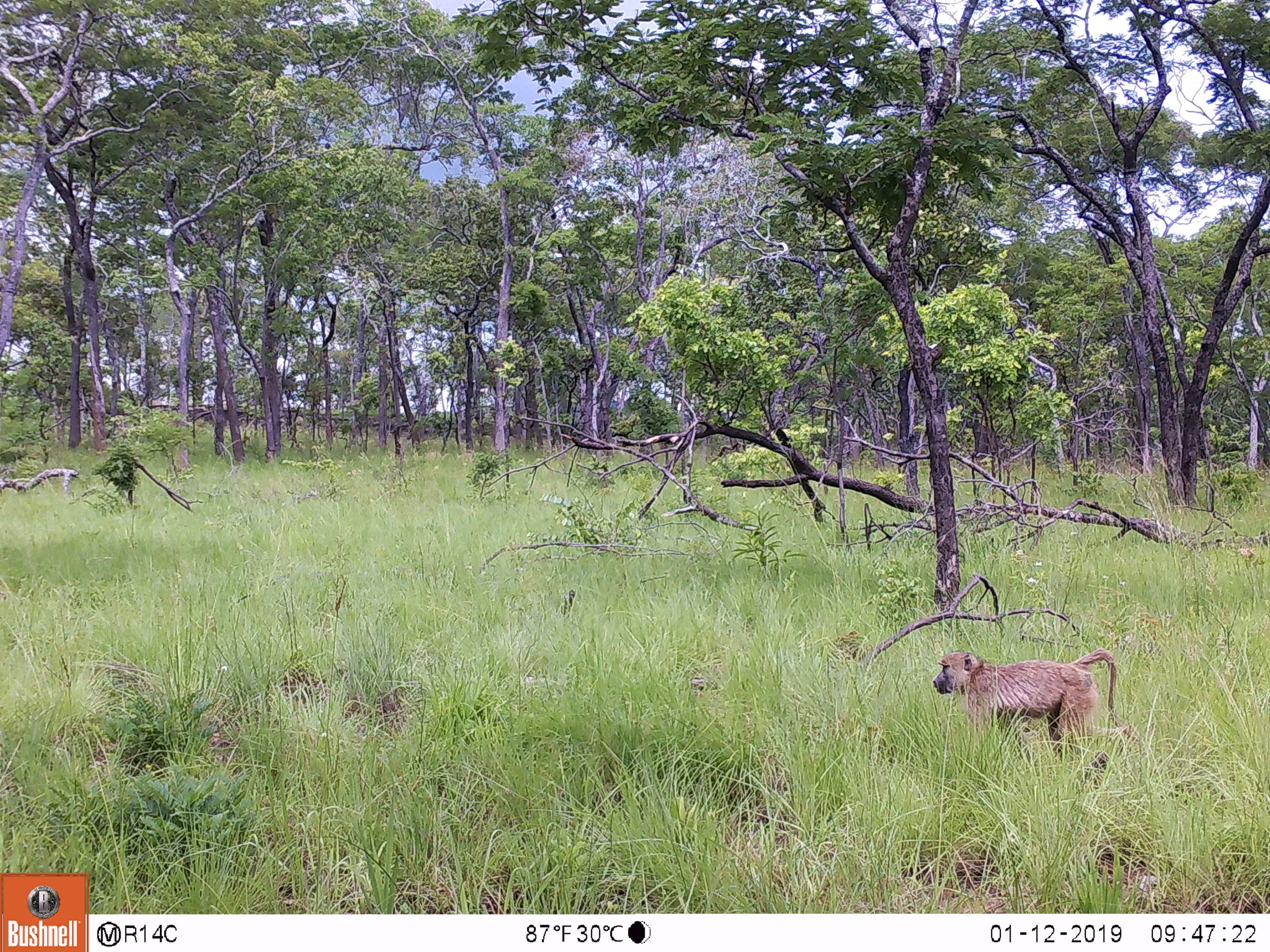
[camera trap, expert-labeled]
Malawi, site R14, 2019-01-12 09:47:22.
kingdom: Animalia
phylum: Chordata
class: Mammalia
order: Primates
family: Cercopithecidae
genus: Papio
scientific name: Papio cynocephalus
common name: yellow baboon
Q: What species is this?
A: Yellow baboon (Papio cynocephalus).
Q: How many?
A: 1.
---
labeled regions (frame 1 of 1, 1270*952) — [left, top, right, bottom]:
yellow baboon: [932, 640, 1145, 772]